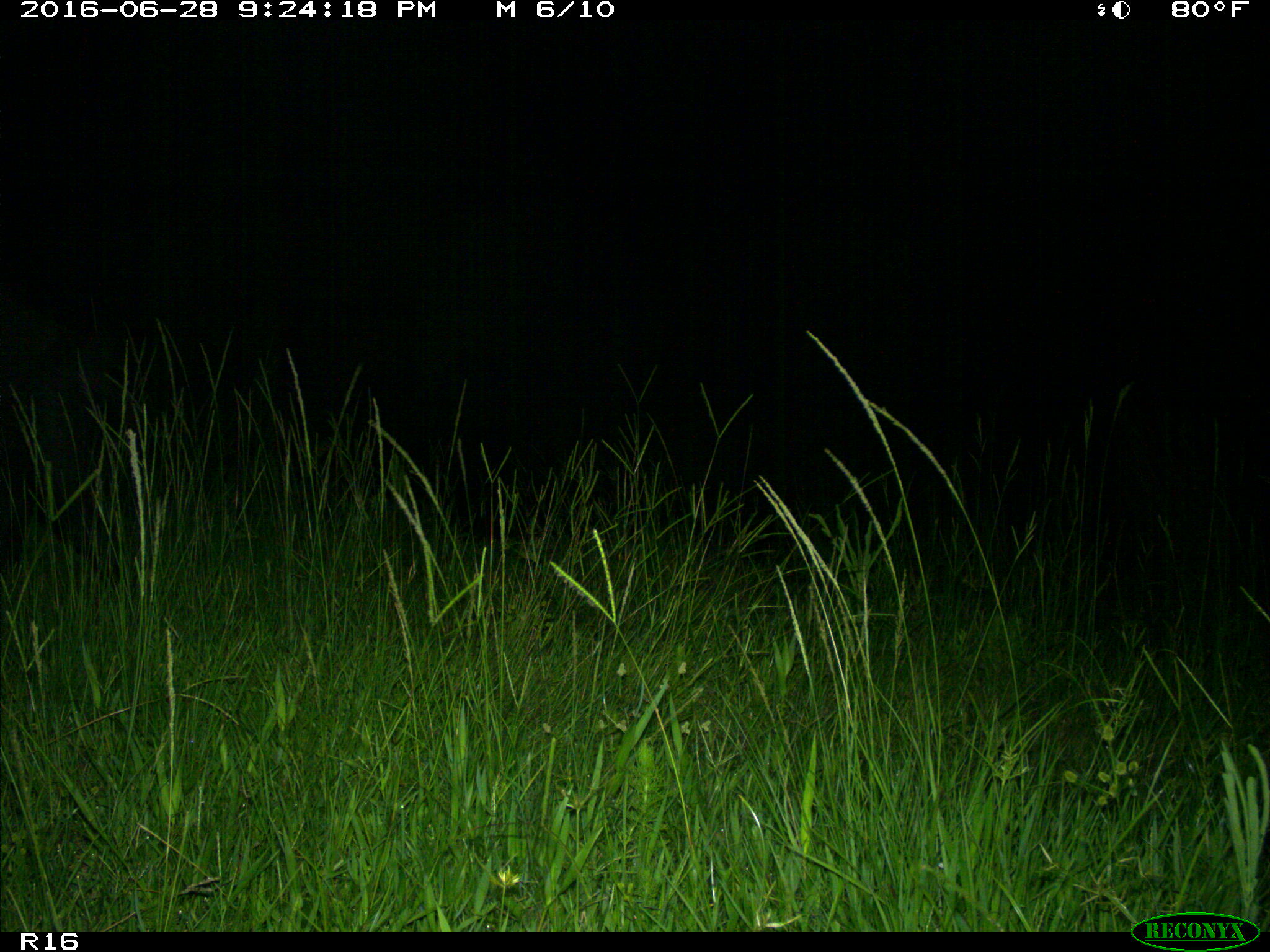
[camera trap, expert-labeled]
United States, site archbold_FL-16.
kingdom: Animalia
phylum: Chordata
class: Mammalia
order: Artiodactyla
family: Suidae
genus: Sus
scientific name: Sus scrofa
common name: wild boar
Sus scrofa (wild boar).